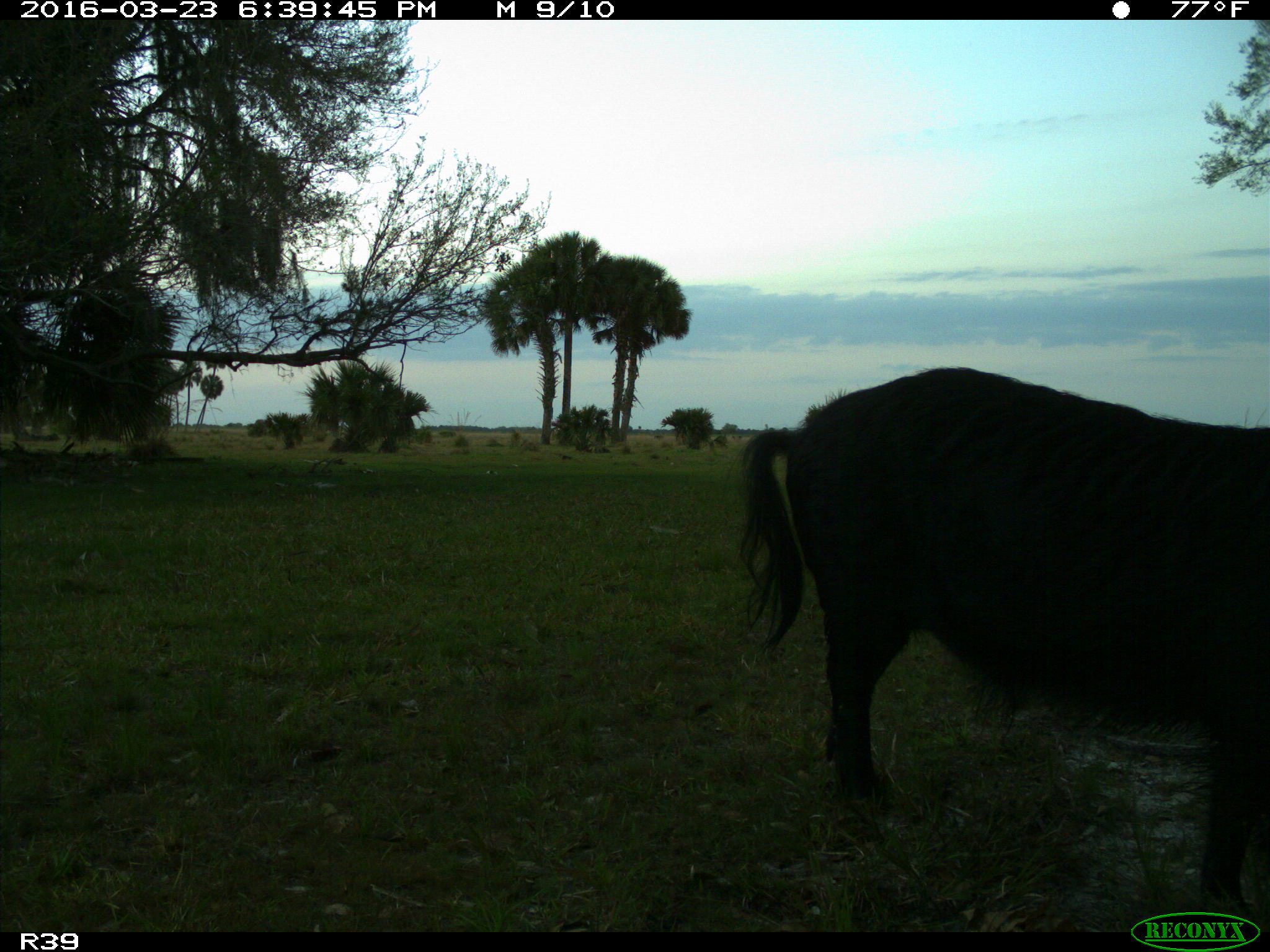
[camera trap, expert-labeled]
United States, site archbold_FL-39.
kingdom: Animalia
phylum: Chordata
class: Mammalia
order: Artiodactyla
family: Suidae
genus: Sus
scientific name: Sus scrofa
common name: wild boar